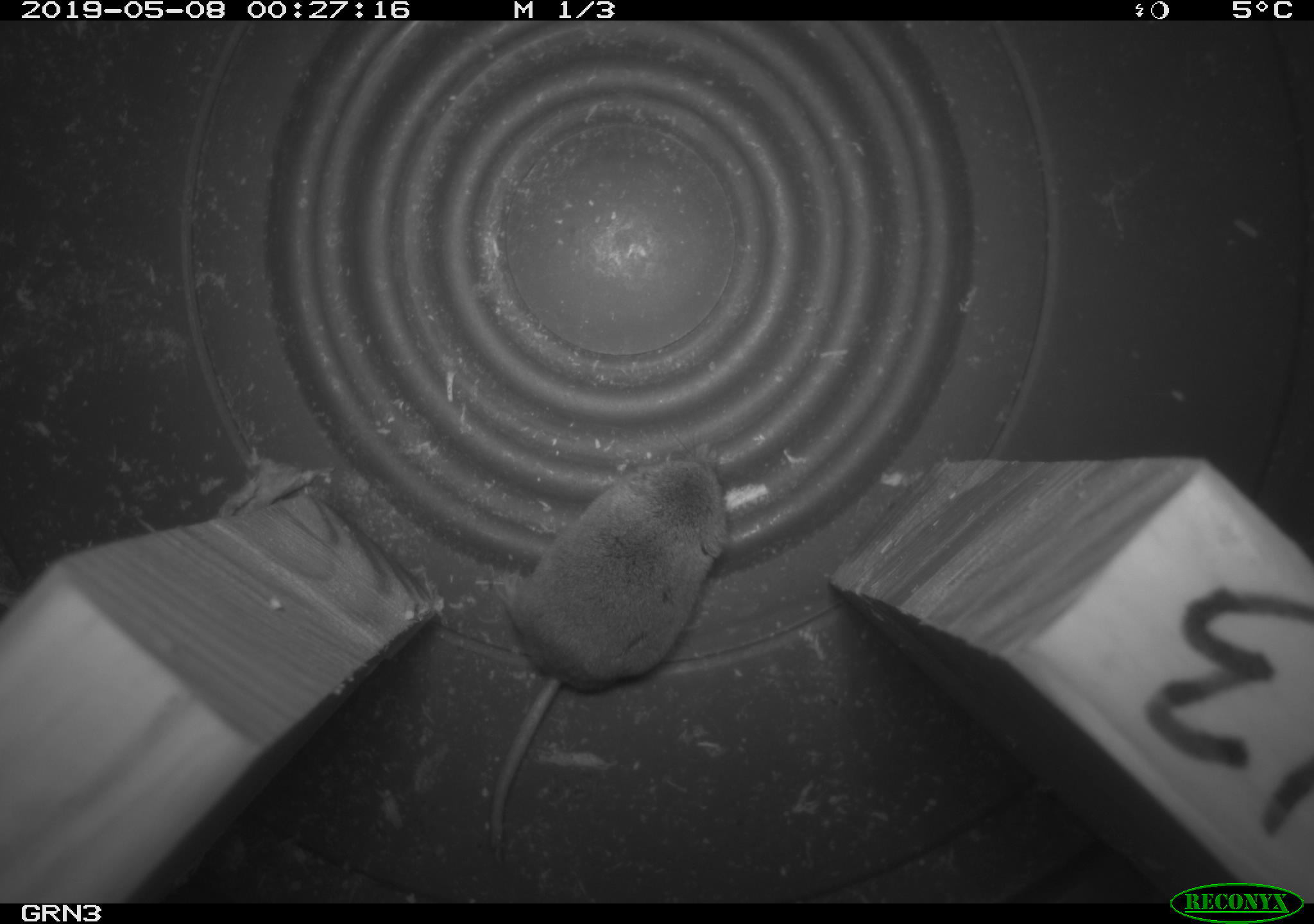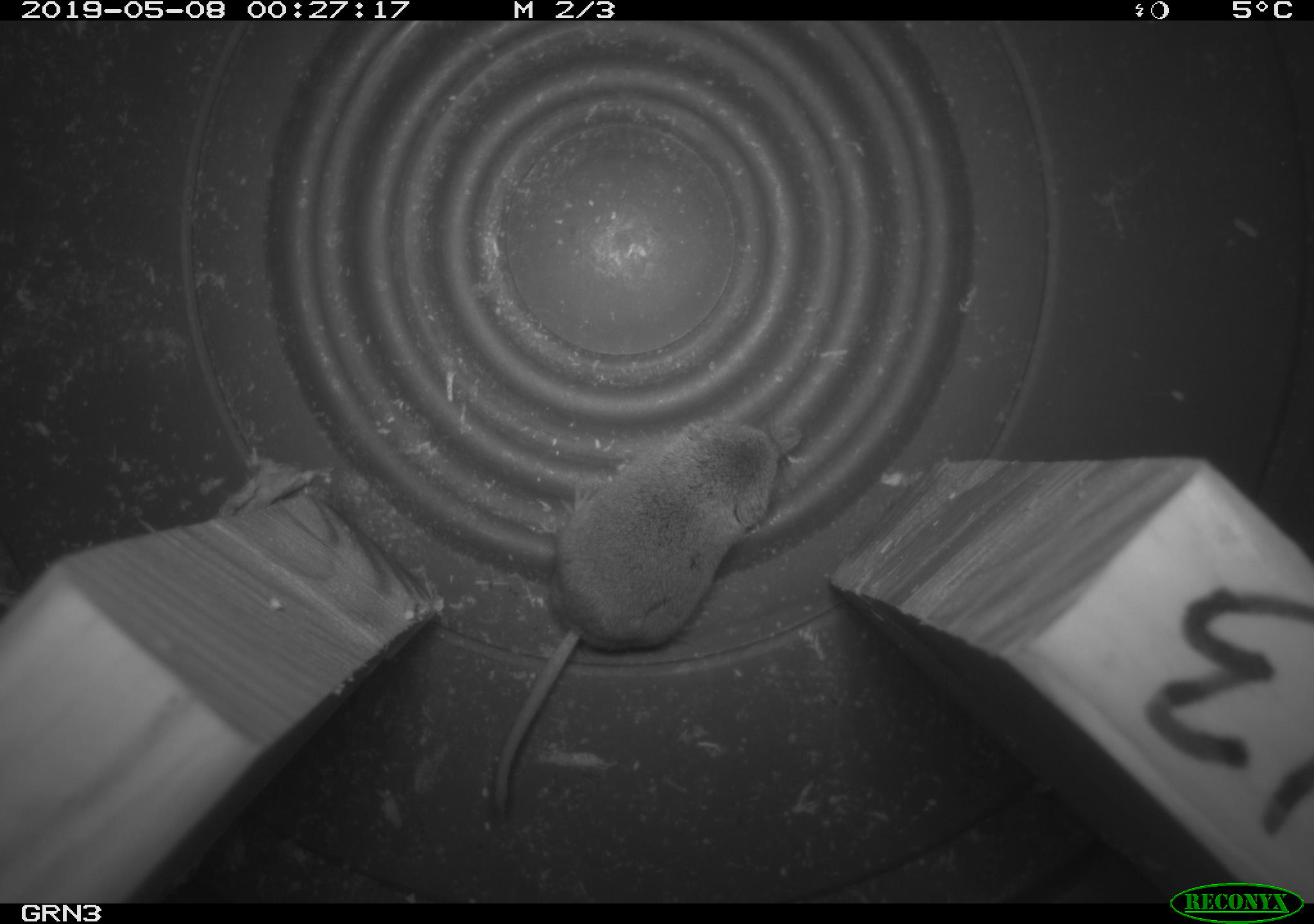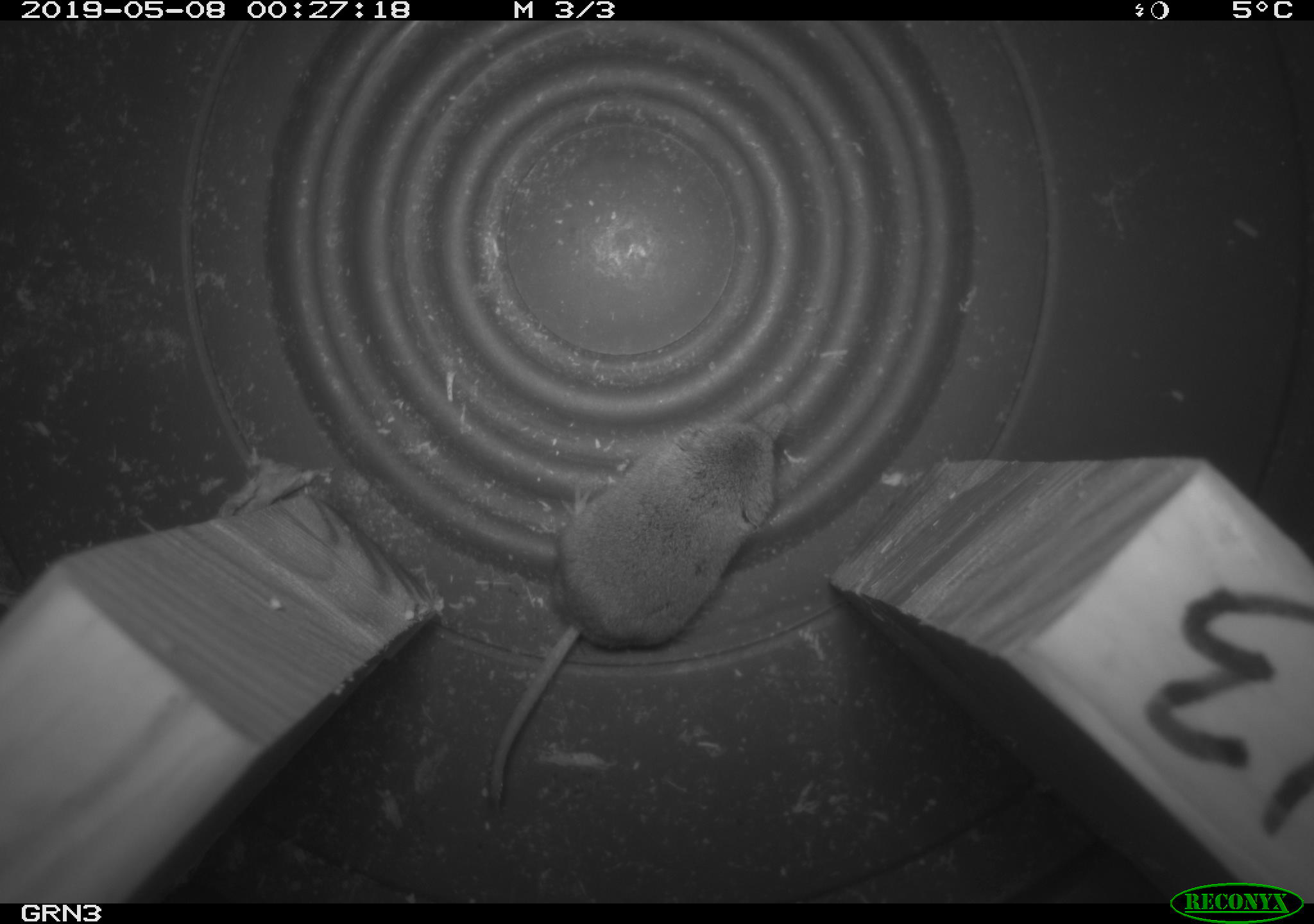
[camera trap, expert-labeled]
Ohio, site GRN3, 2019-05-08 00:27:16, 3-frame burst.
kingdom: Animalia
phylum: Chordata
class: Mammalia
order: Eulipotyphla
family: Soricidae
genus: Sorex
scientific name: Sorex cinereus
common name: masked shrew